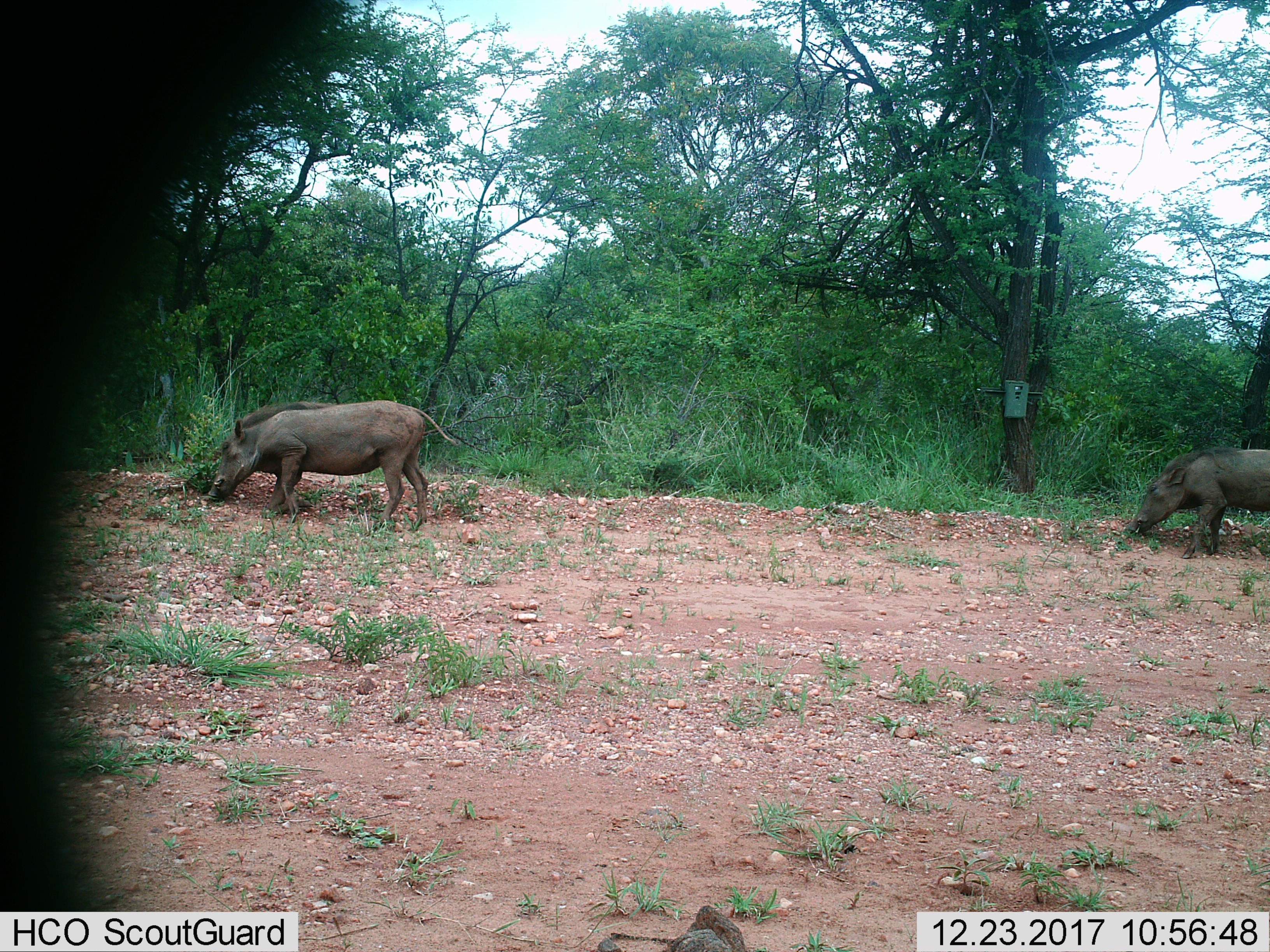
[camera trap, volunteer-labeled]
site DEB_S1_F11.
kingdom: Animalia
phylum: Chordata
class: Mammalia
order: Artiodactyla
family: Suidae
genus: Phacochoerus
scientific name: Phacochoerus africanus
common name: warthog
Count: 2.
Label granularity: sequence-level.